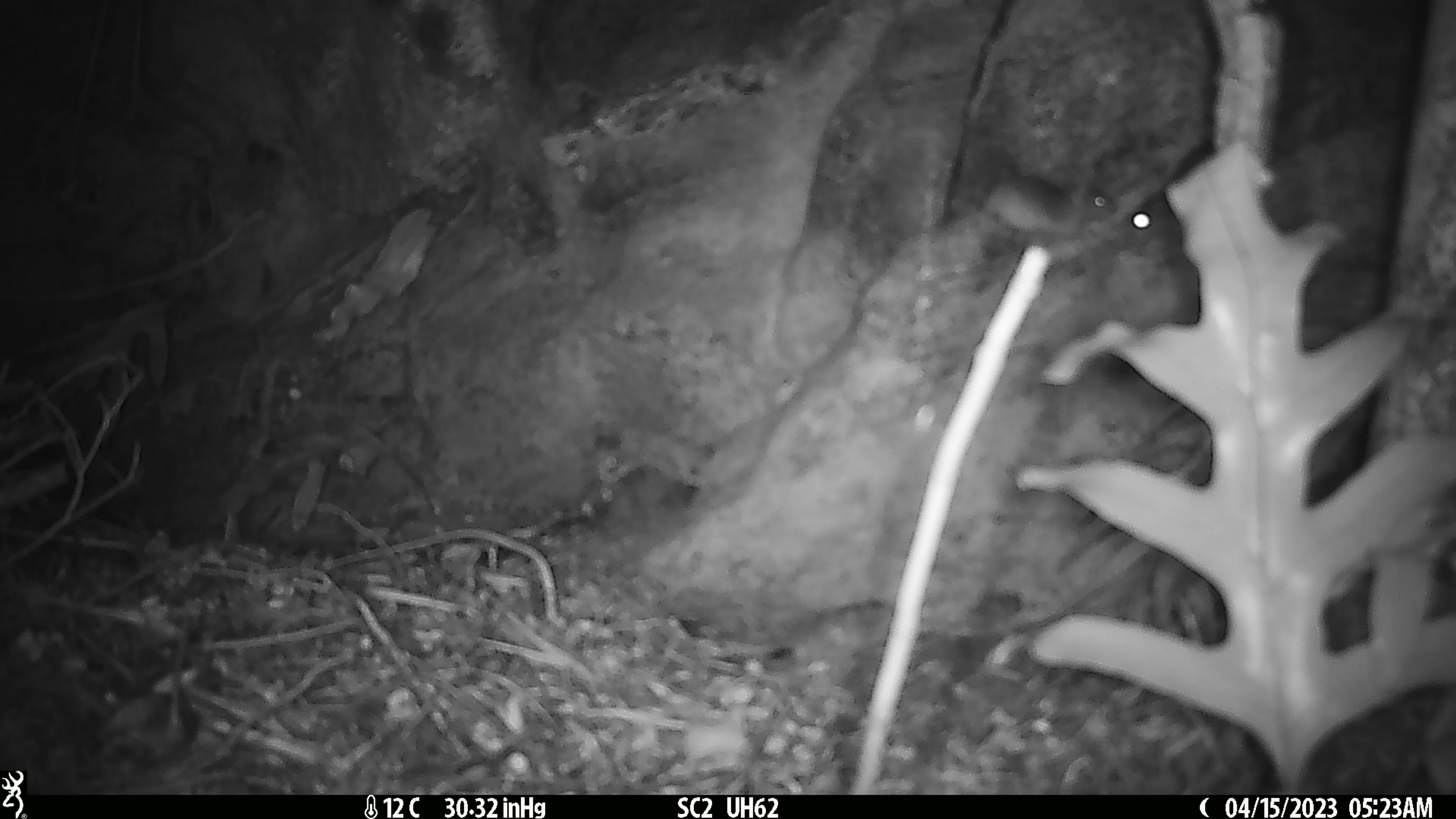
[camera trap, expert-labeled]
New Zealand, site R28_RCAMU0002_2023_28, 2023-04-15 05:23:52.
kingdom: Animalia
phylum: Chordata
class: Mammalia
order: Rodentia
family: Muridae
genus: Mus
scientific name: Mus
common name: mouse